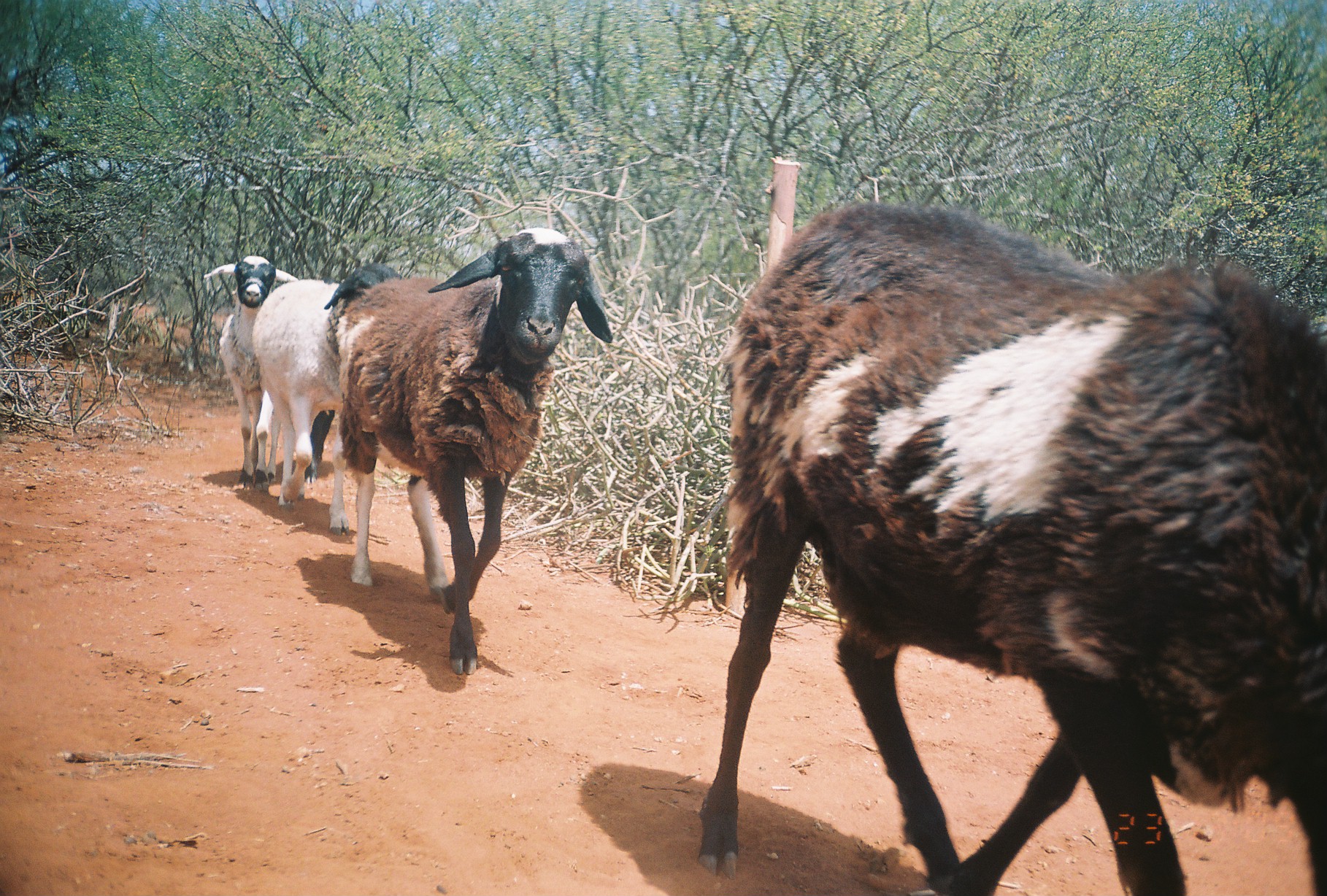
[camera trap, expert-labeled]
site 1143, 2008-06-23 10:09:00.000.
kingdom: Animalia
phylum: Chordata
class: Mammalia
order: Artiodactyla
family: Bovidae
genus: Ovis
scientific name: Ovis aries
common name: domestic sheep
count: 4